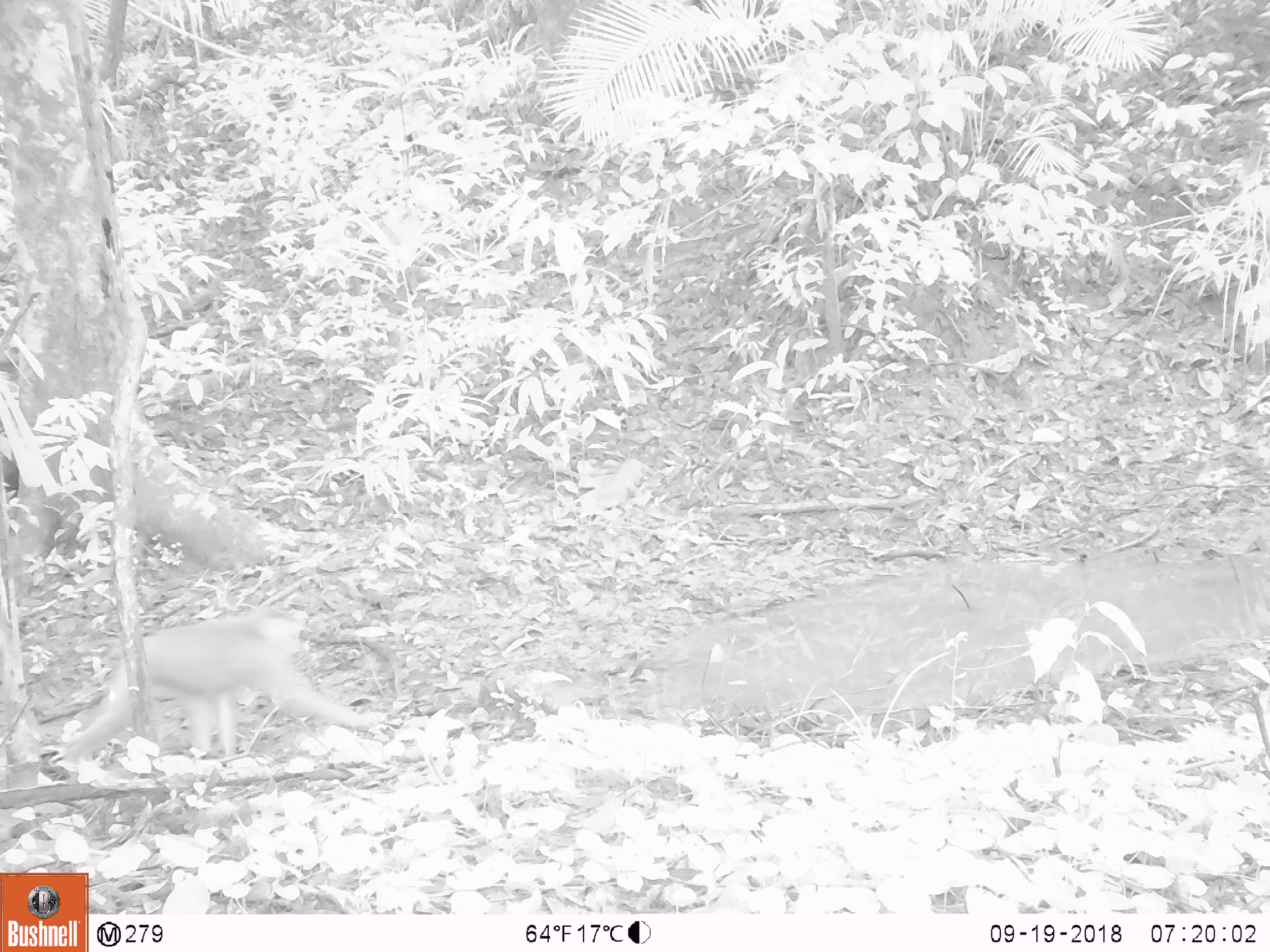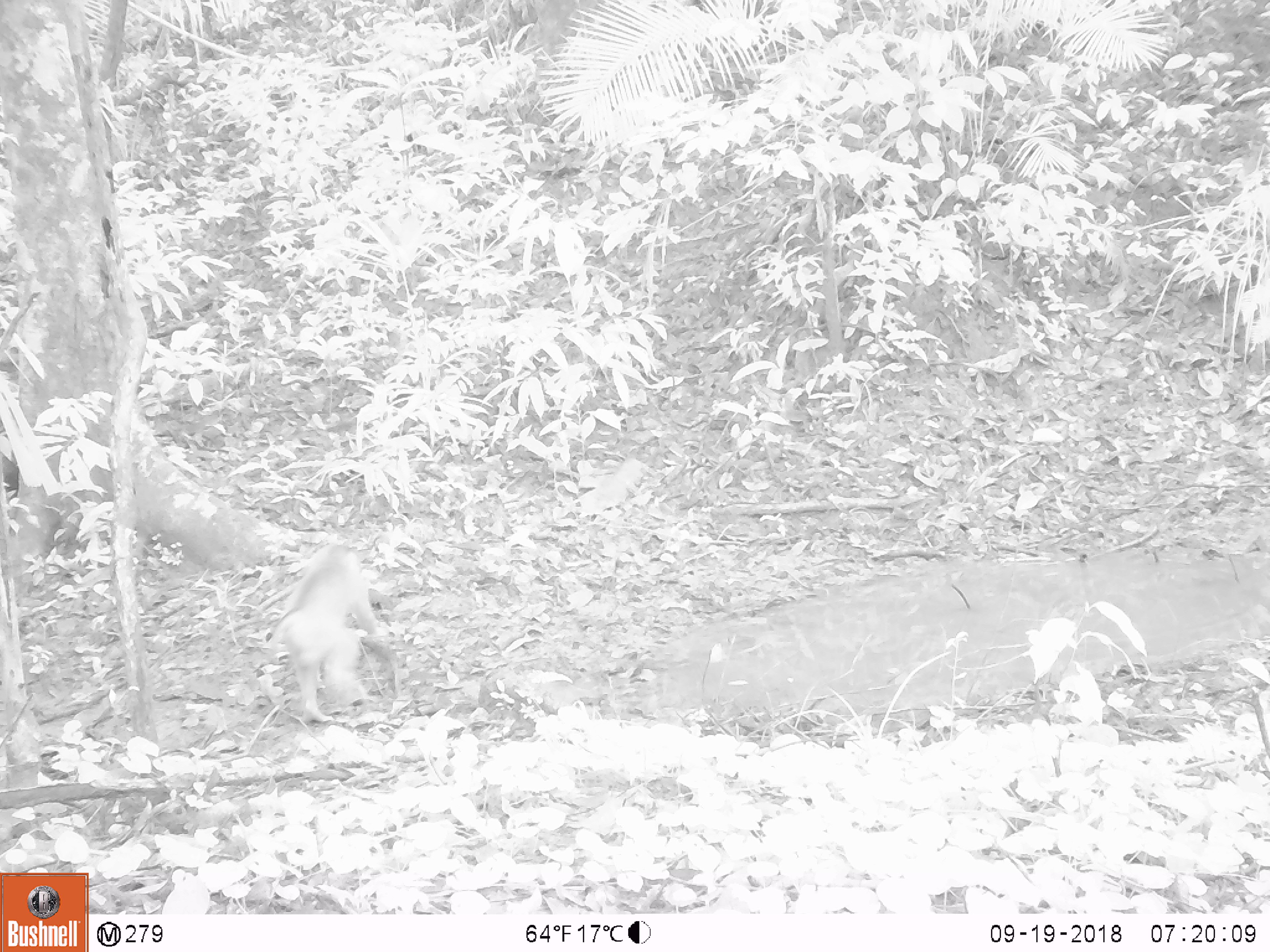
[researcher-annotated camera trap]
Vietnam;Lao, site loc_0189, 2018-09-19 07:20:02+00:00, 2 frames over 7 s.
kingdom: Animalia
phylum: Chordata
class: Mammalia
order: Primates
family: Cercopithecidae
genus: Macaca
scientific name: Macaca nemestrina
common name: pig-tailed macaque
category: pig tailed macaque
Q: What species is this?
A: Pig tailed macaque (pig-tailed macaque) (Macaca nemestrina).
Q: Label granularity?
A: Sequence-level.